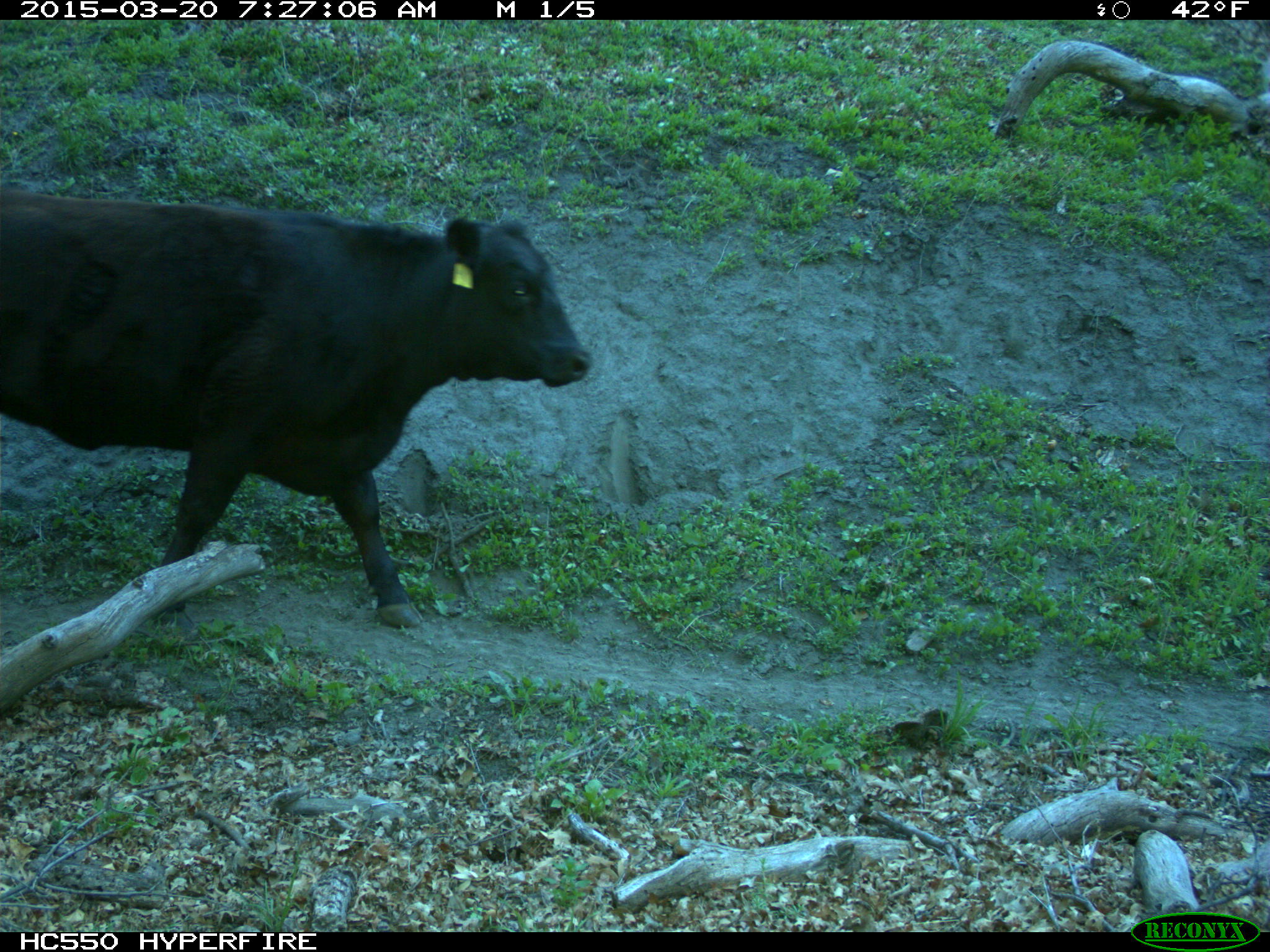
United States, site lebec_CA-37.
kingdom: Animalia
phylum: Chordata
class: Mammalia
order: Artiodactyla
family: Bovidae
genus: Bos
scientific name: Bos taurus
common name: domestic cow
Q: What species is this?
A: Bos taurus (domestic cow).